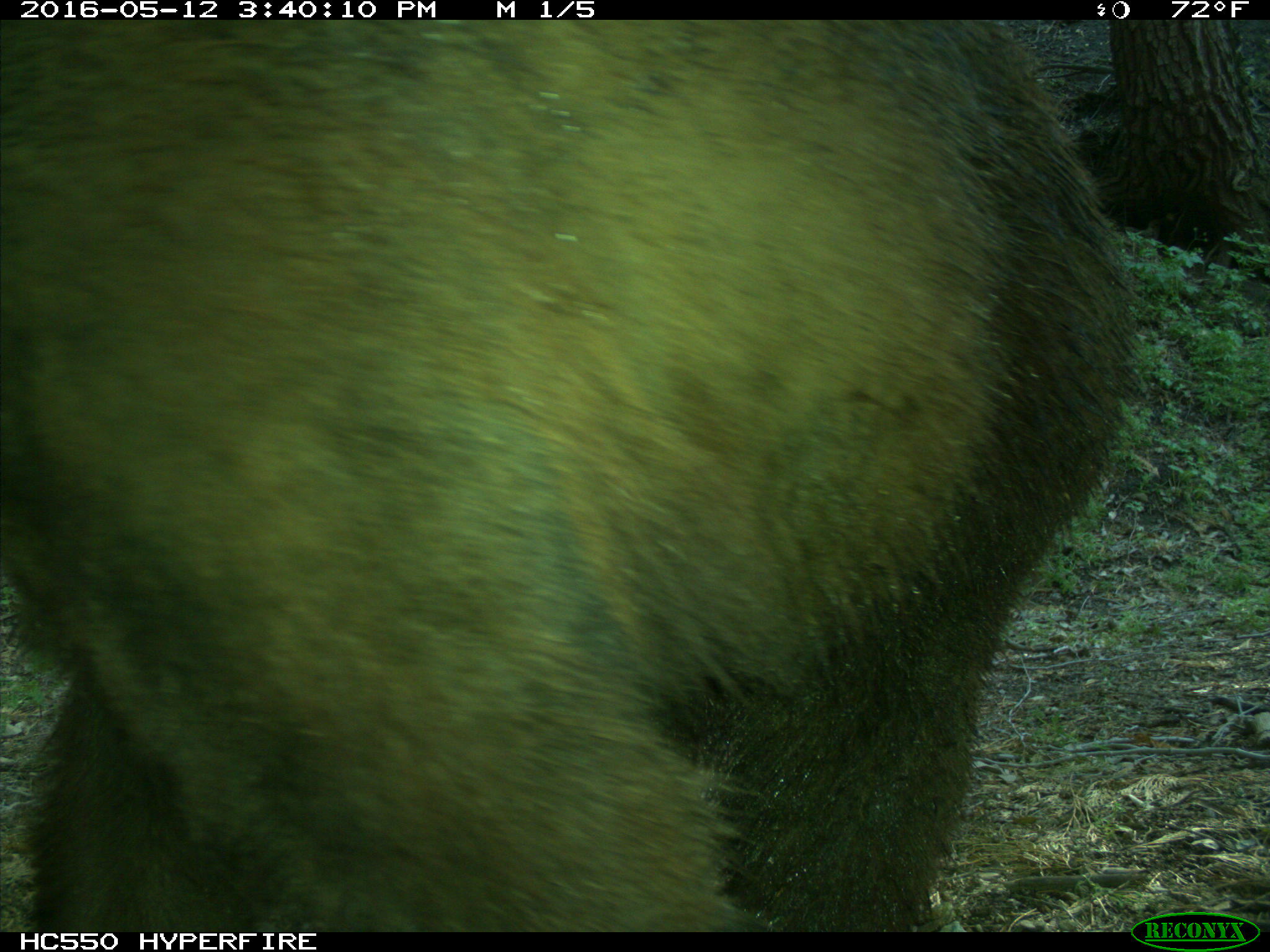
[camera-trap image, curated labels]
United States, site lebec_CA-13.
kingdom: Animalia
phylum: Chordata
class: Mammalia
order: Carnivora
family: Ursidae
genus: Ursus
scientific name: Ursus americanus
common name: american black bear